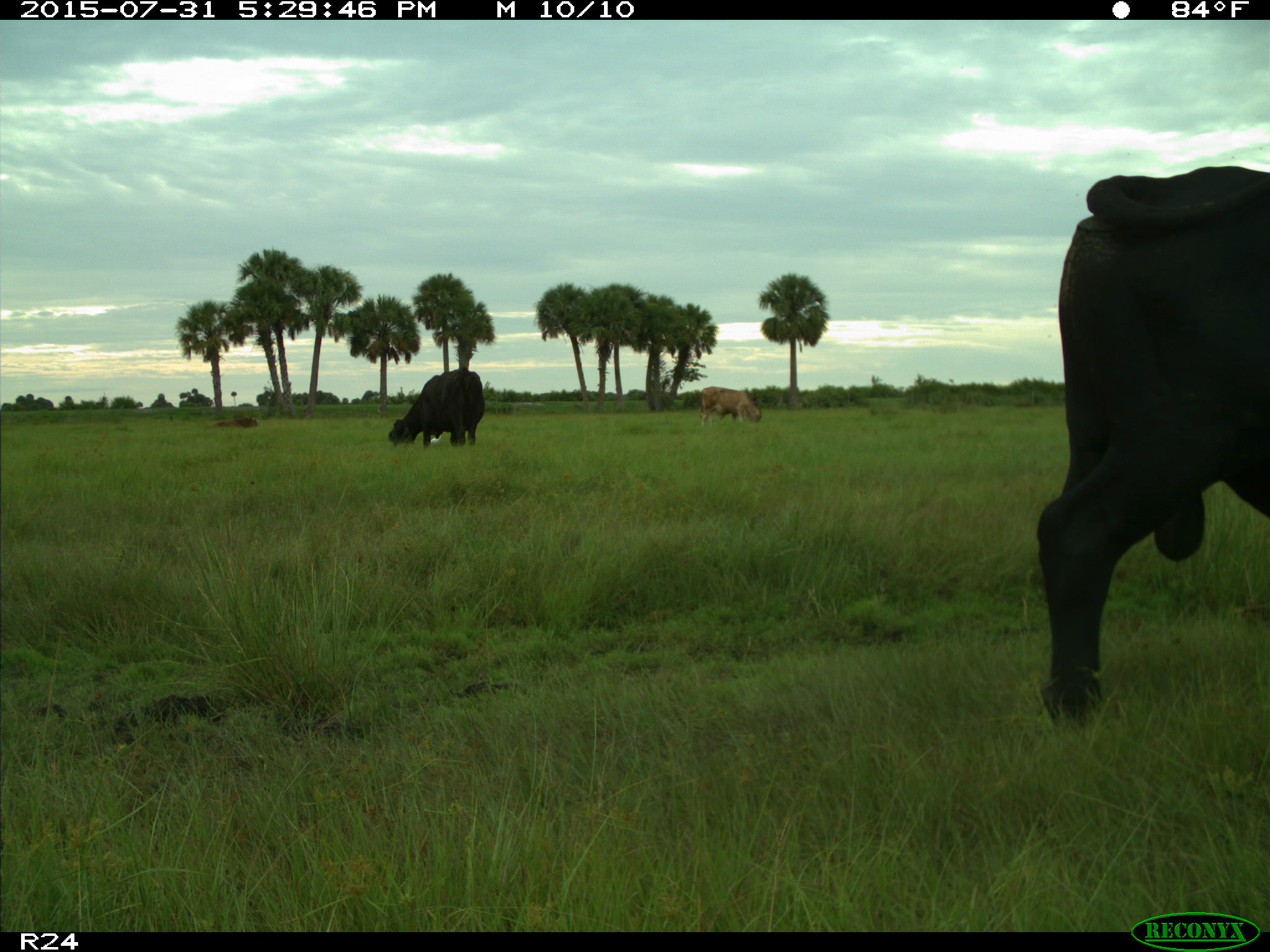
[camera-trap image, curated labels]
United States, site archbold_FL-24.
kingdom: Animalia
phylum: Chordata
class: Mammalia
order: Artiodactyla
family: Bovidae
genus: Bos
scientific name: Bos taurus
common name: domestic cow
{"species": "Bos taurus (domestic cow)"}